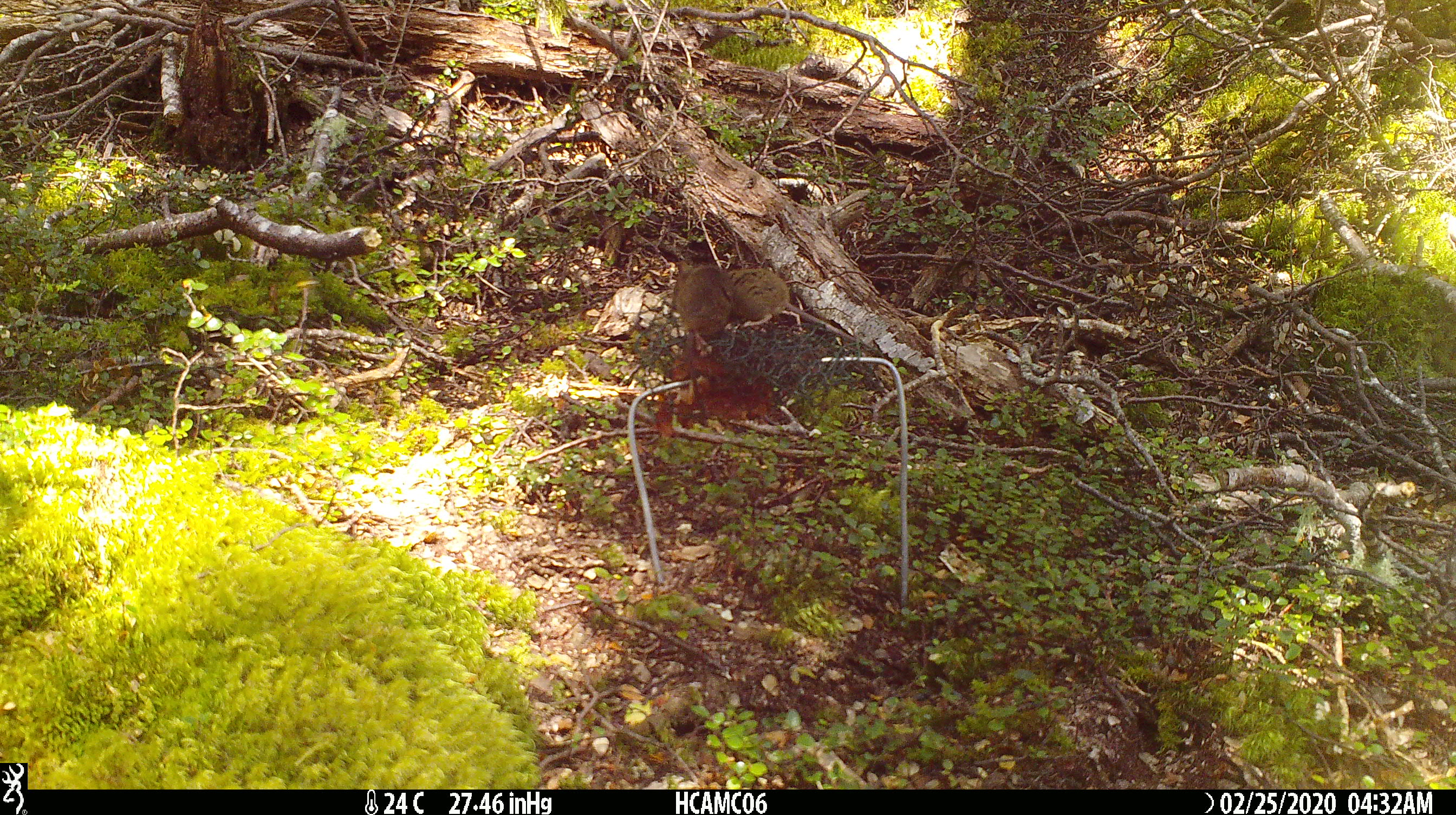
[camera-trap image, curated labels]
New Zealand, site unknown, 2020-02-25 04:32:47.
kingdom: Animalia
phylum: Chordata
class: Mammalia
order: Rodentia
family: Muridae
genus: Mus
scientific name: Mus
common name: mouse